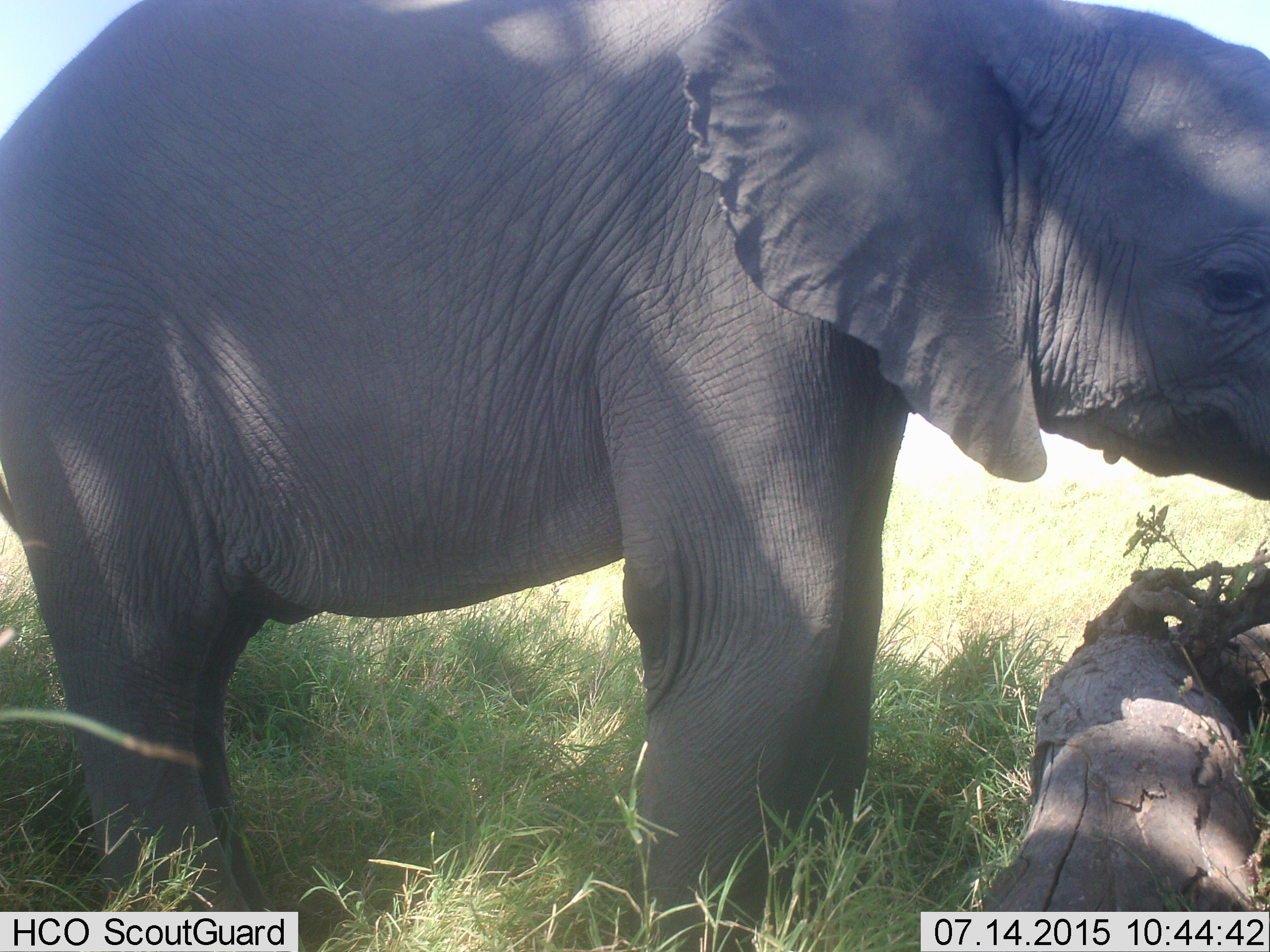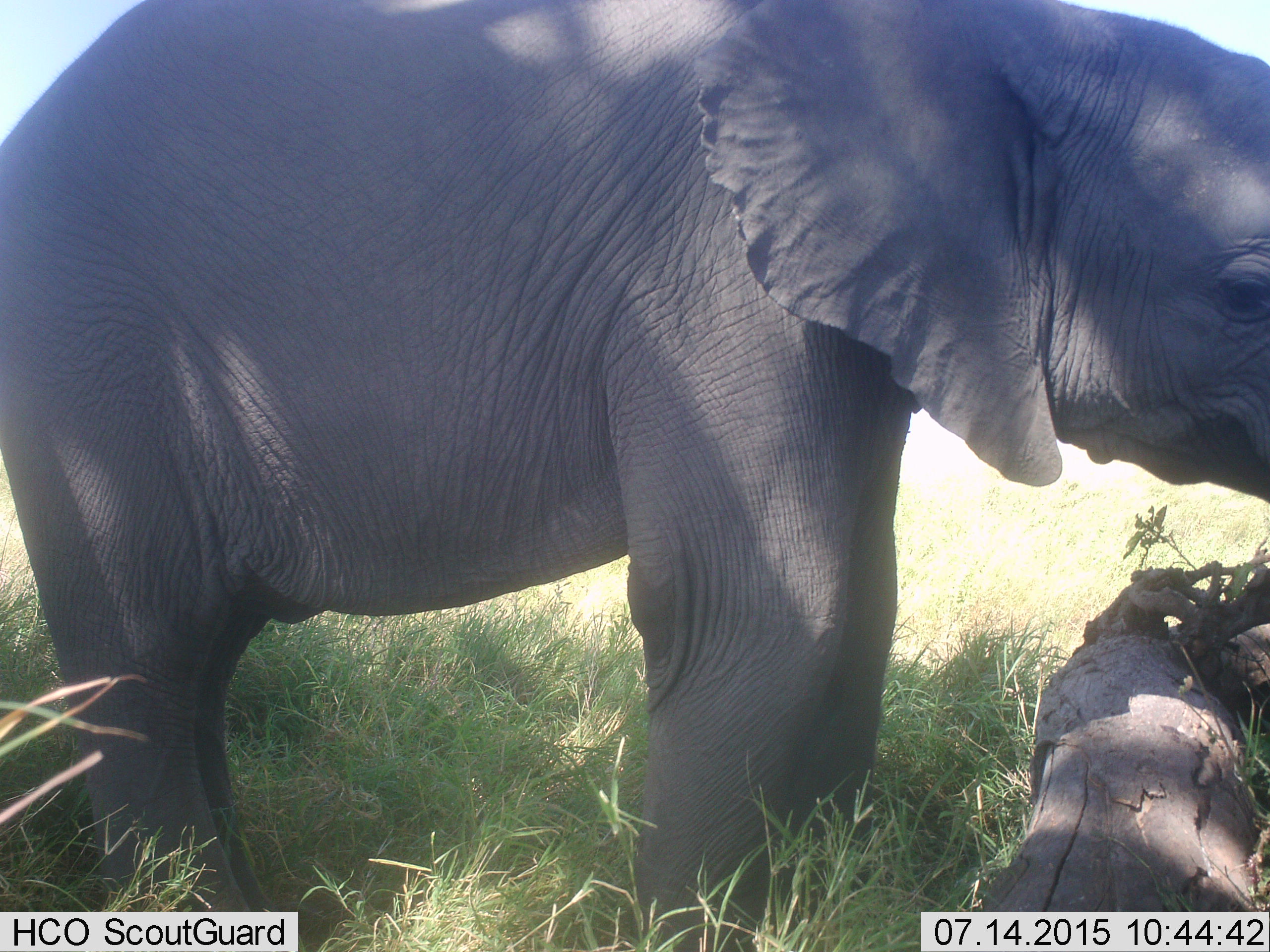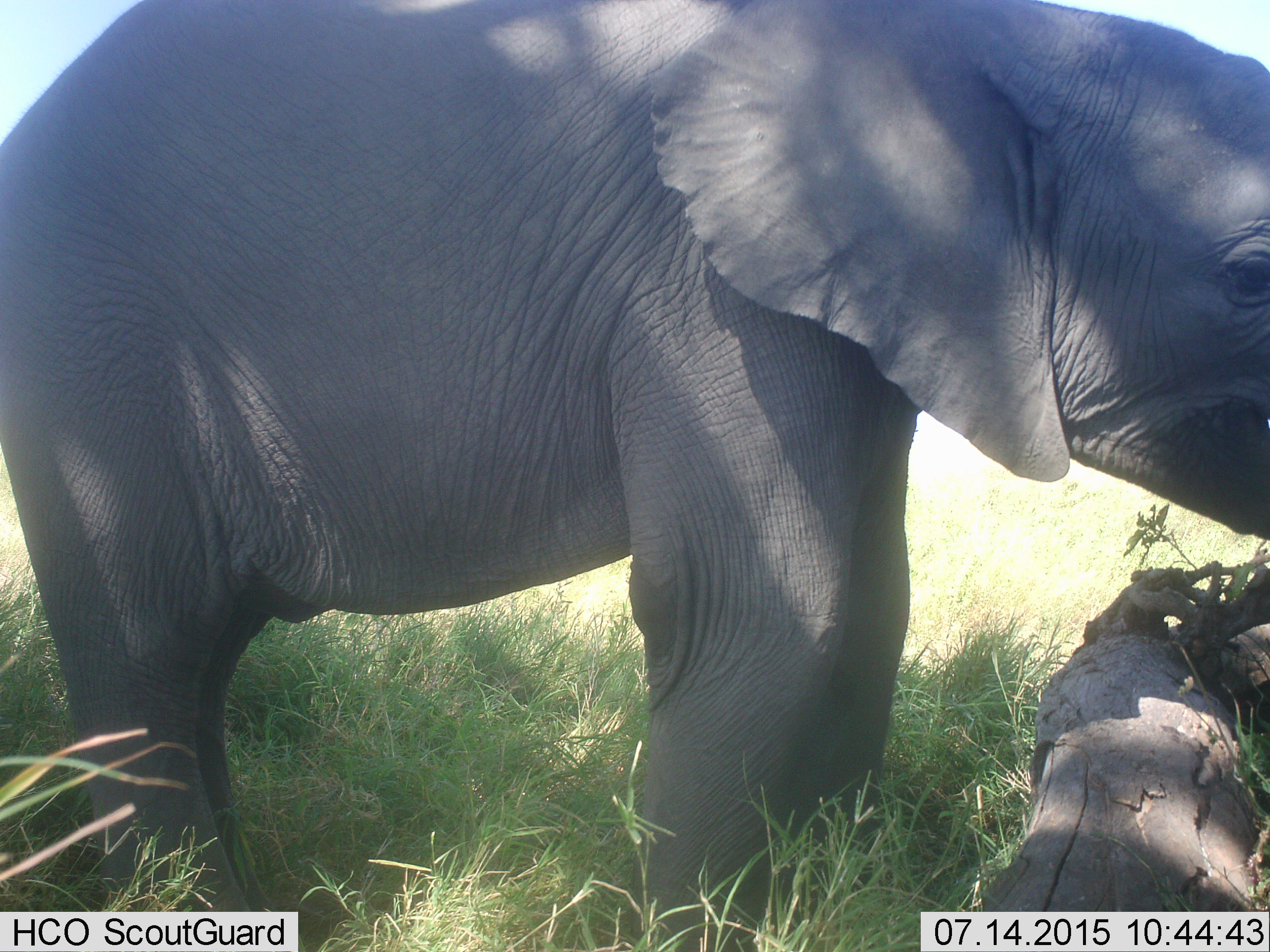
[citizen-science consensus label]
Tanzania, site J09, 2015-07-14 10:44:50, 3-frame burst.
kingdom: Animalia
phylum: Chordata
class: Mammalia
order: Proboscidea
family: Elephantidae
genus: Loxodonta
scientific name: Loxodonta africana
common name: african bush elephant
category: elephant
Elephant (african bush elephant) (Loxodonta africana), count 1. Behavior (volunteer vote fractions): standing 90%, resting 10%, moving 0%, interacting 0%. Young present (vote fraction): 40%. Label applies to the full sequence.